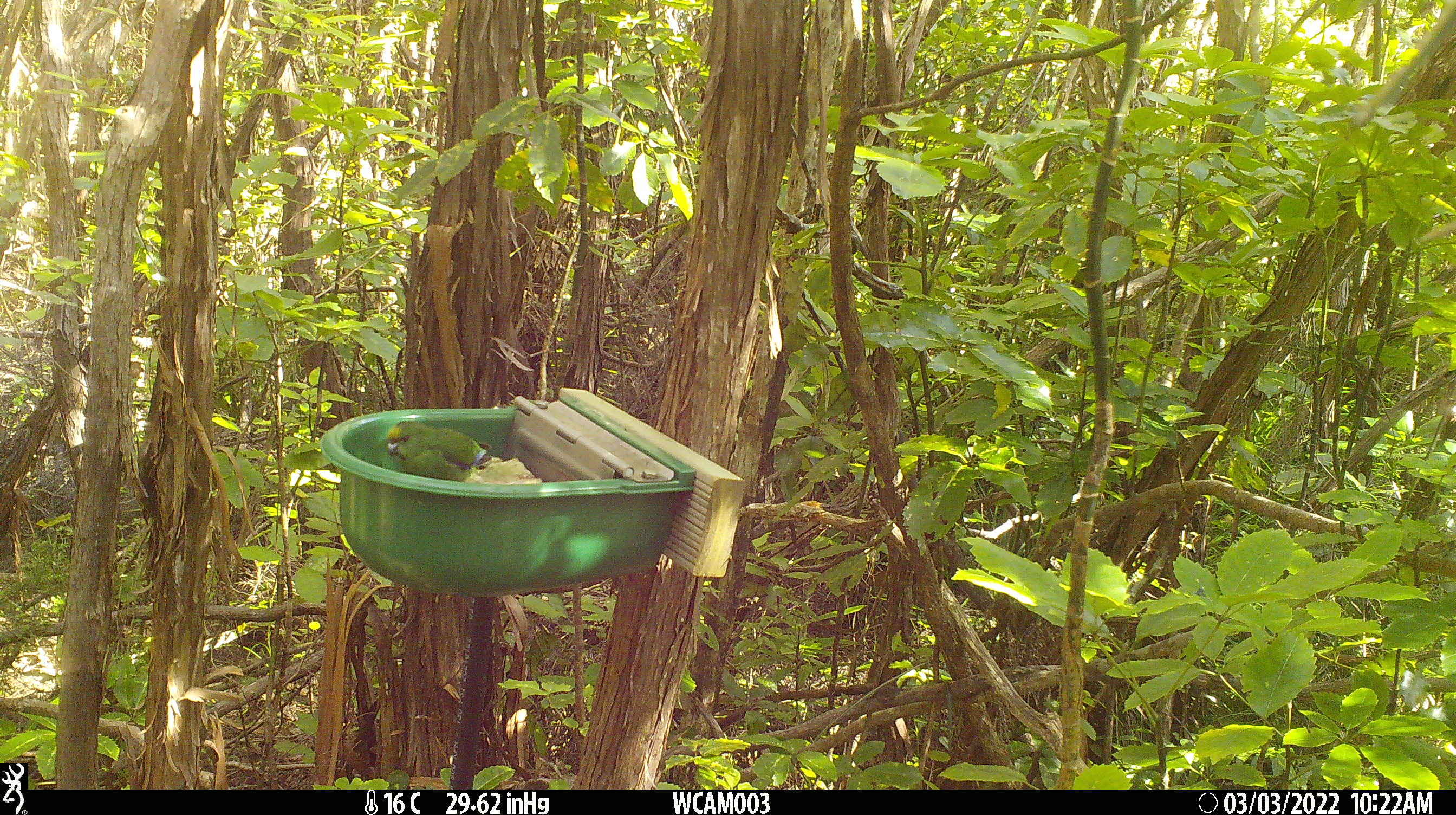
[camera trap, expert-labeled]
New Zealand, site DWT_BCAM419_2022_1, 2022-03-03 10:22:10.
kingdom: Animalia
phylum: Chordata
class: Aves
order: Psittaciformes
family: Psittaculidae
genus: Cyanoramphus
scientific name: Cyanoramphus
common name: parakeet